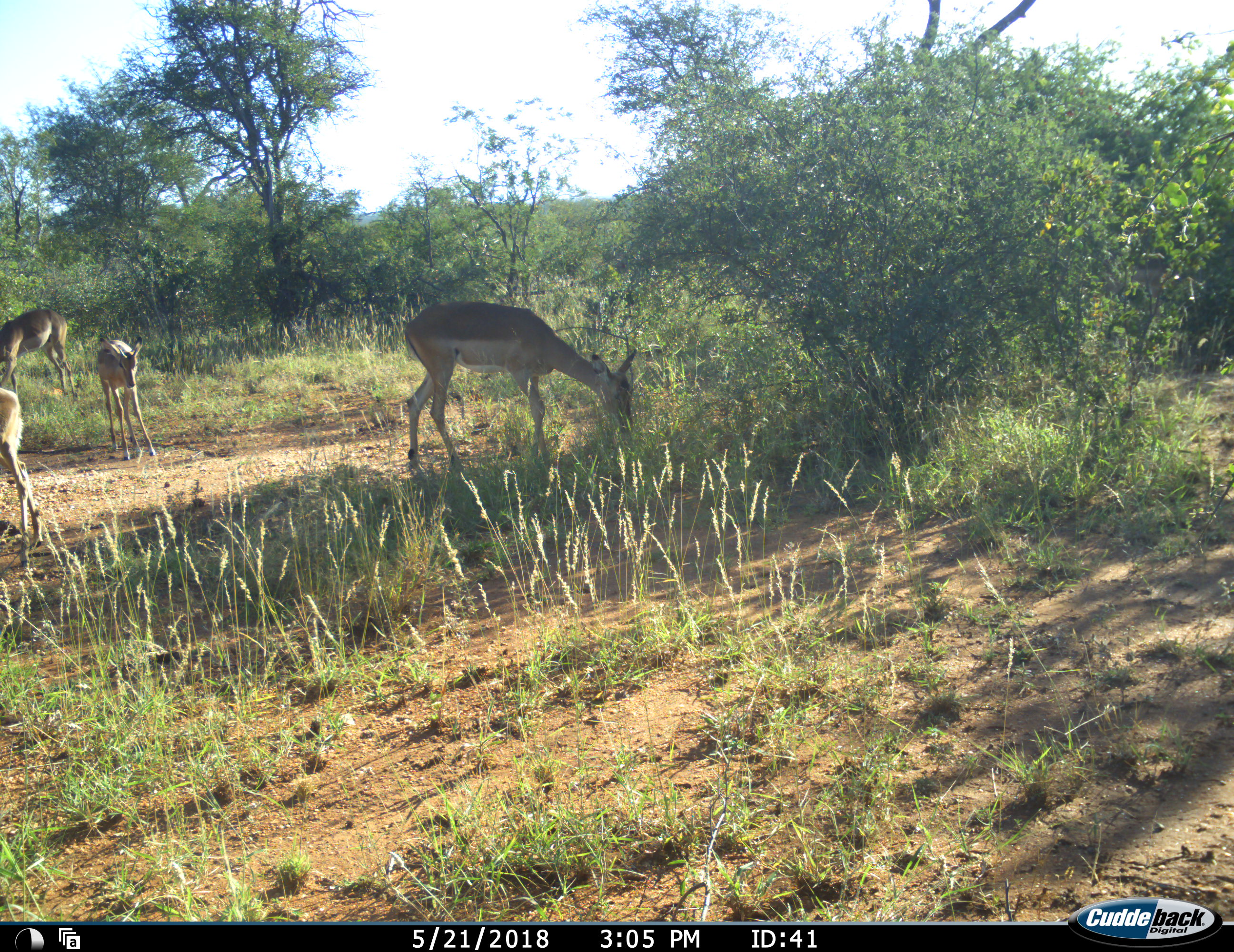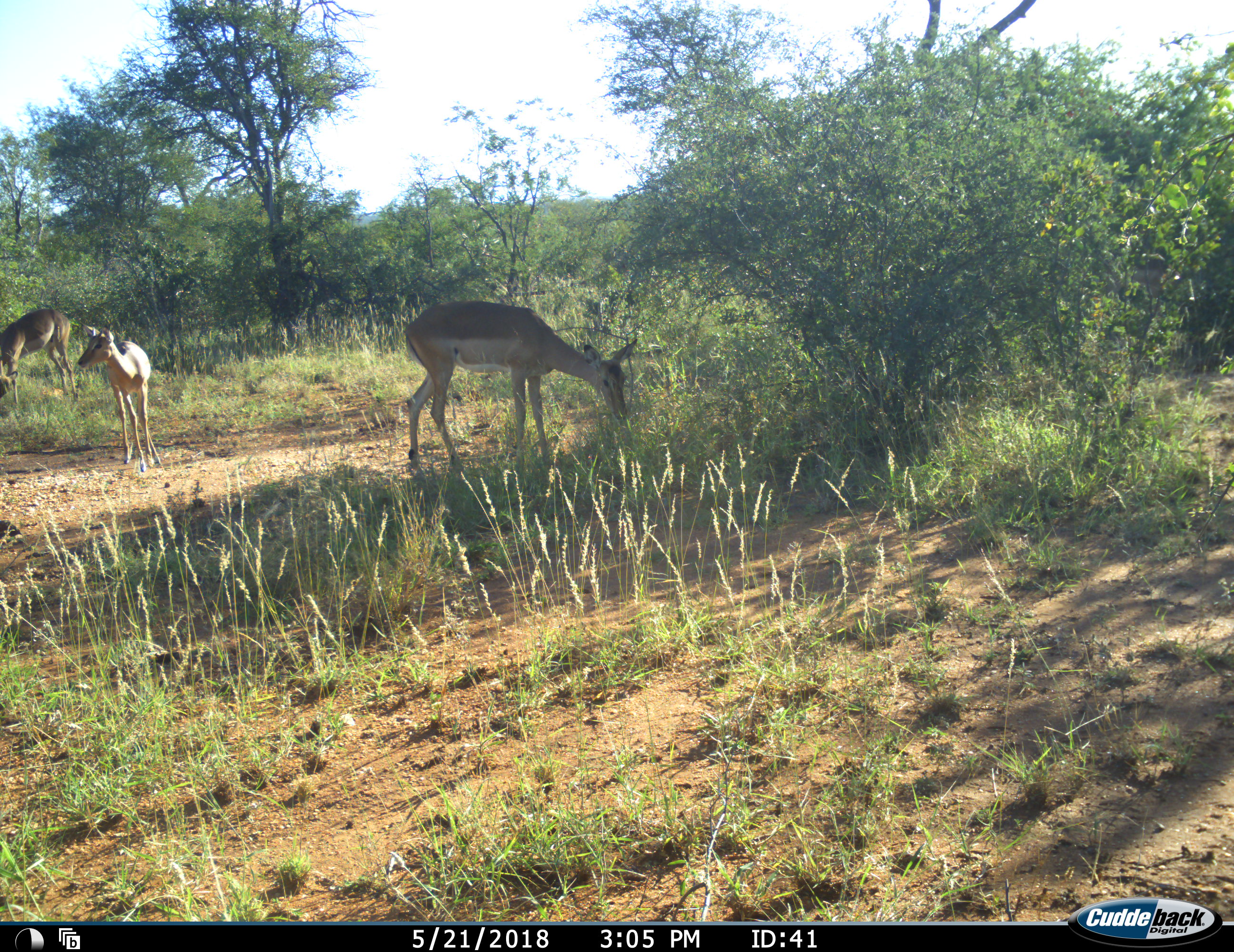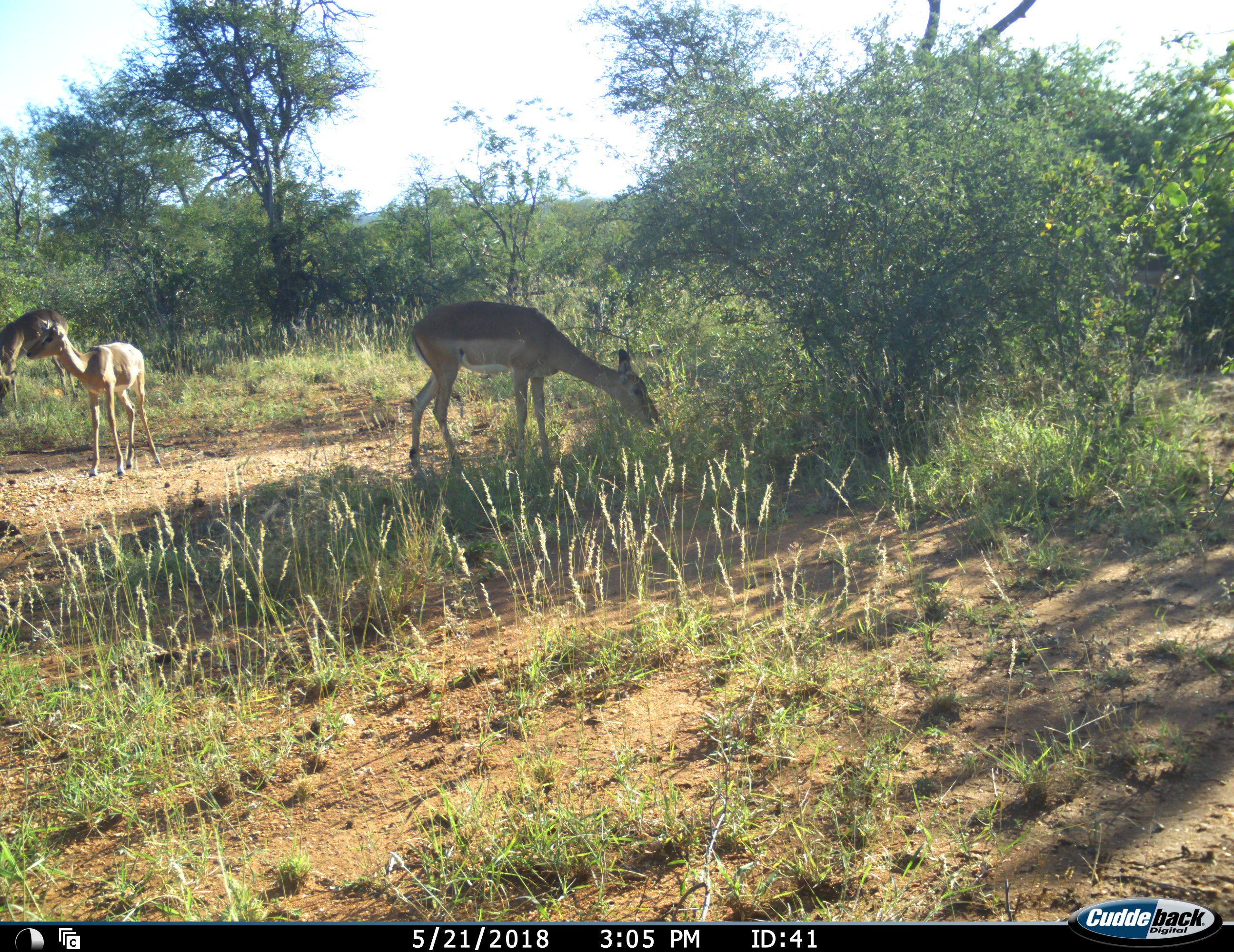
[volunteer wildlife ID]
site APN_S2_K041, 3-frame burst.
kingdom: Animalia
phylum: Chordata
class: Mammalia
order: Artiodactyla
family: Bovidae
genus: Aepyceros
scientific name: Aepyceros melampus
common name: impala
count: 4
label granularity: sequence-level